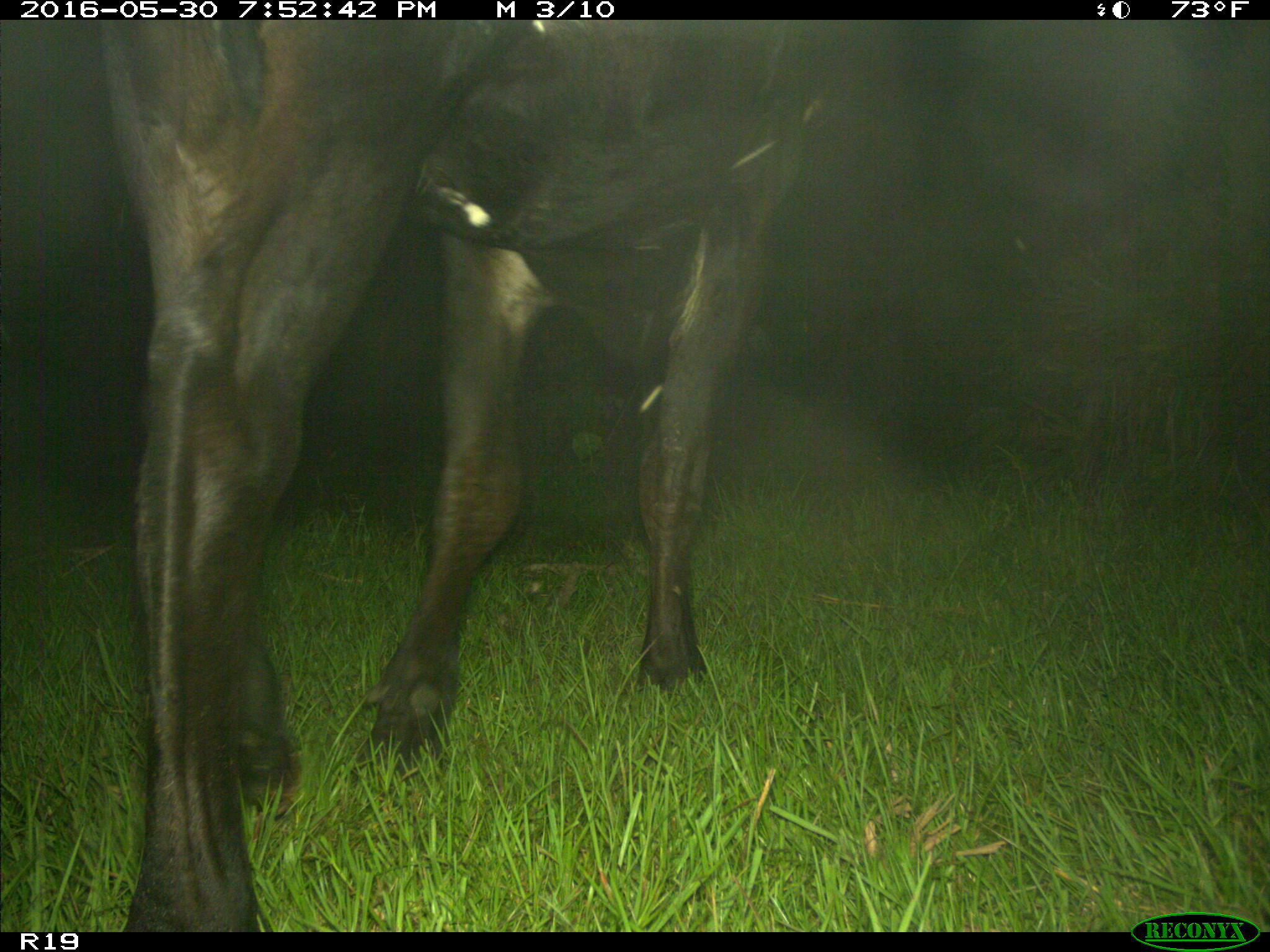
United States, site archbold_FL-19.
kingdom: Animalia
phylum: Chordata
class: Mammalia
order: Artiodactyla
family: Bovidae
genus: Bos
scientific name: Bos taurus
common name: domestic cow